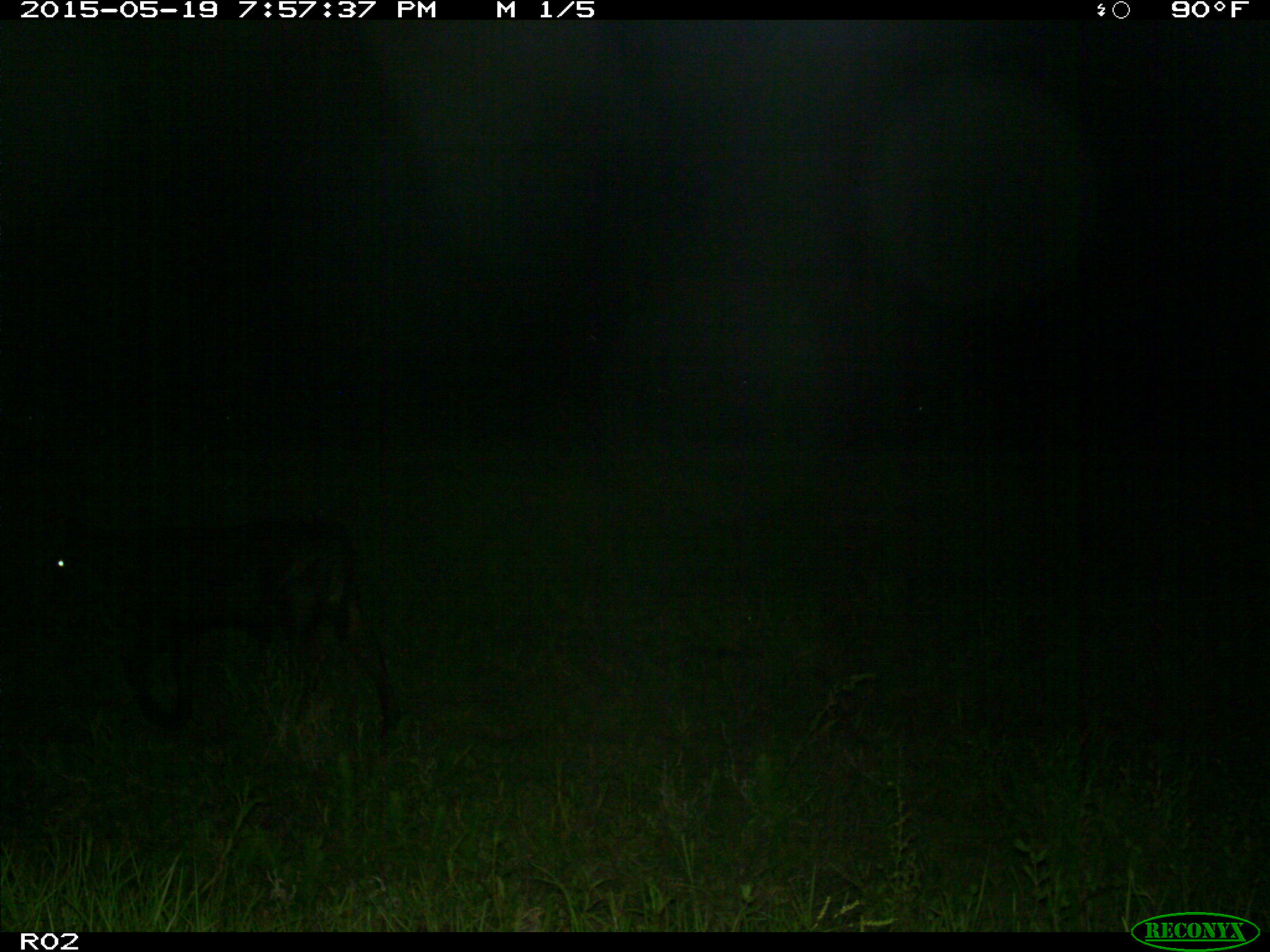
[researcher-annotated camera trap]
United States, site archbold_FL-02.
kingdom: Animalia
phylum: Chordata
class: Mammalia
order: Artiodactyla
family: Bovidae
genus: Bos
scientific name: Bos taurus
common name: domestic cow